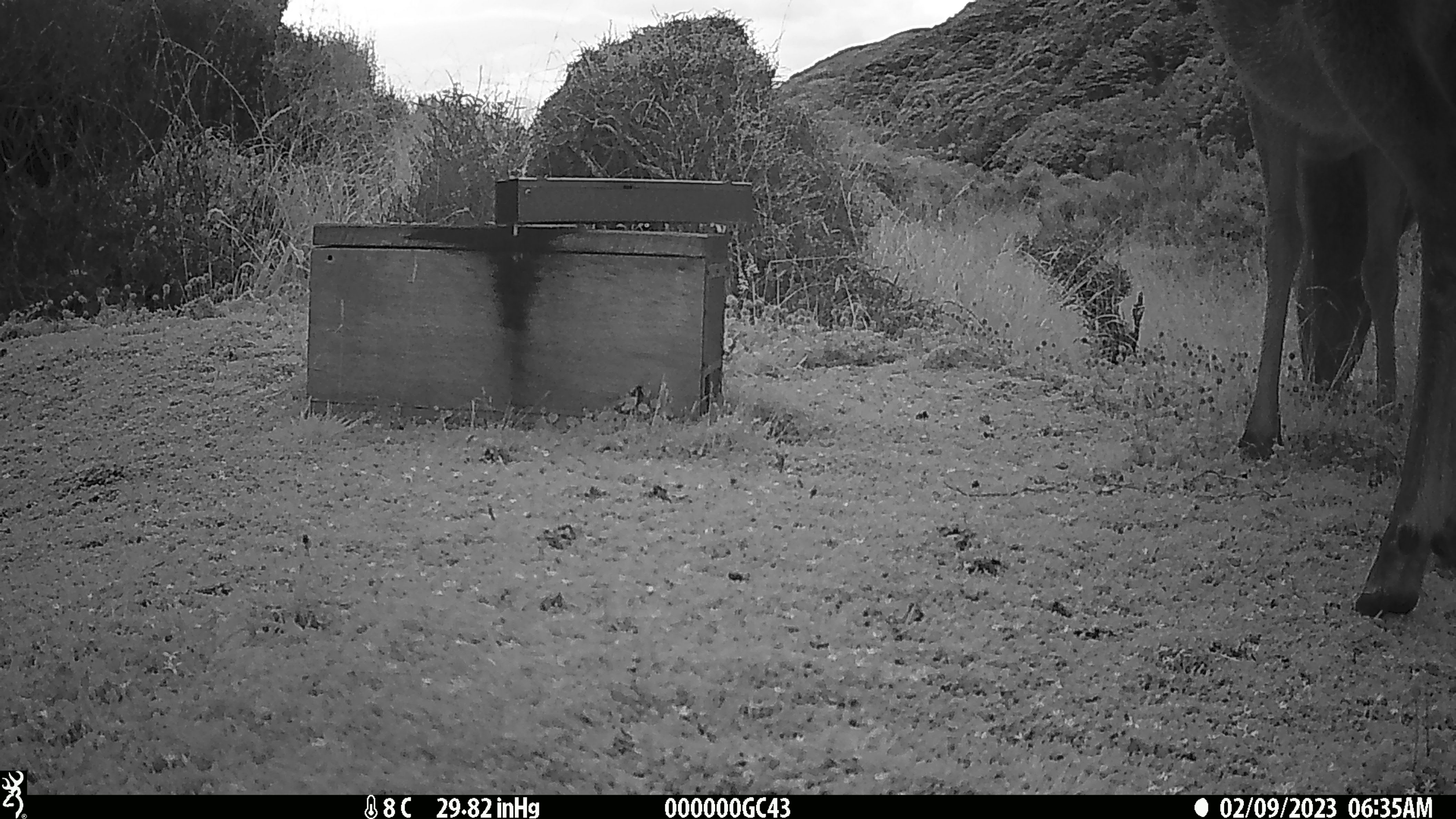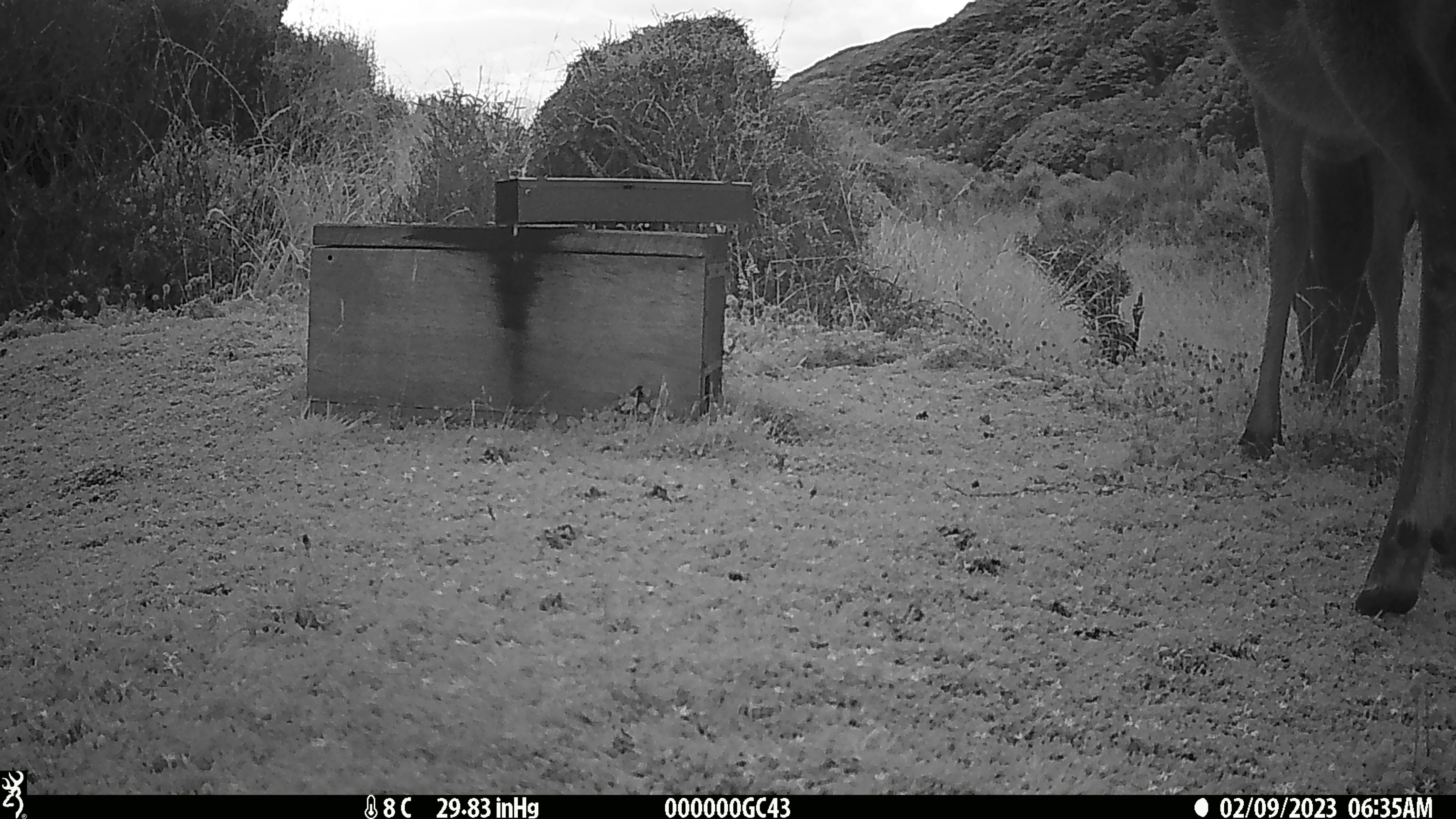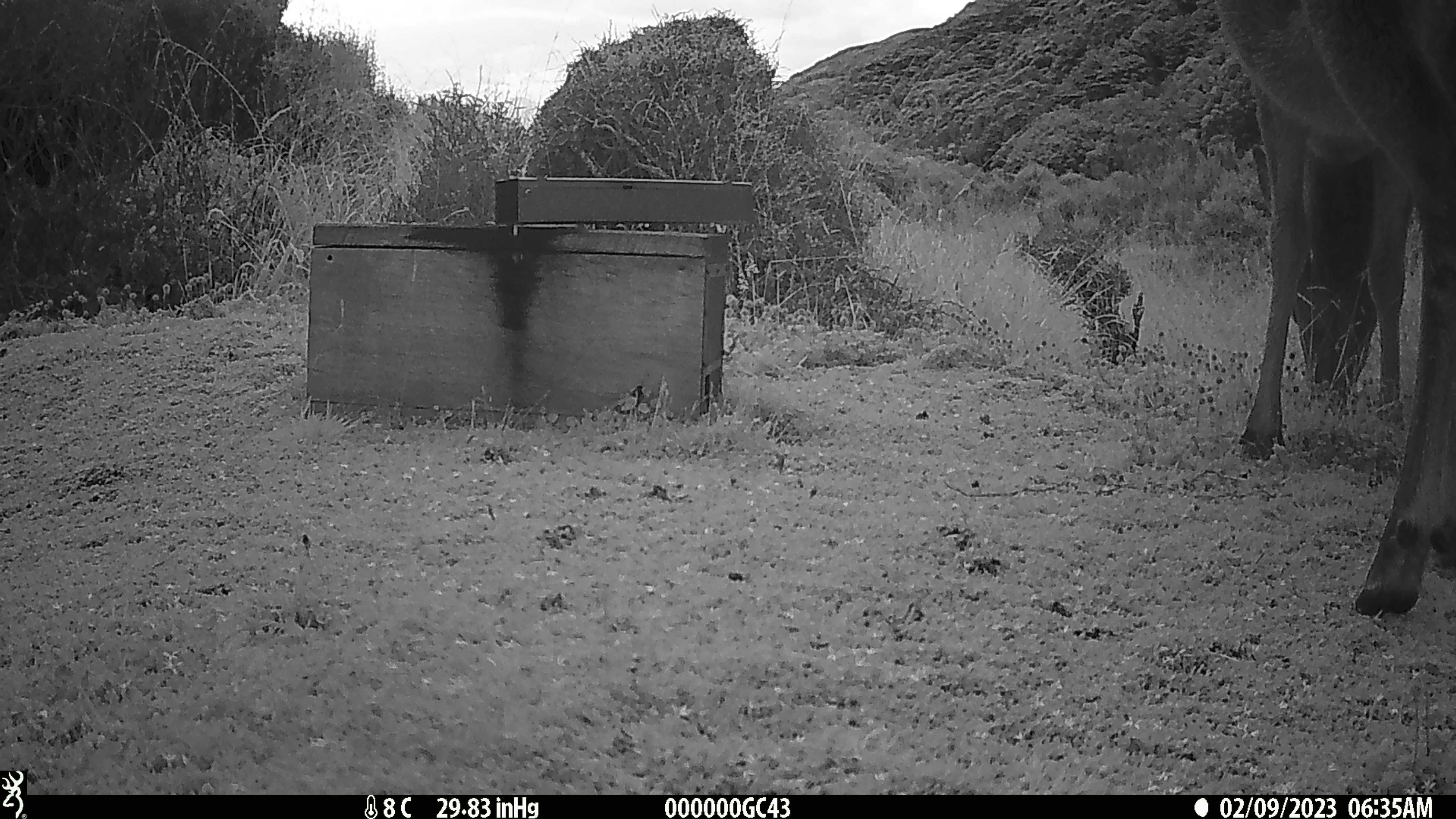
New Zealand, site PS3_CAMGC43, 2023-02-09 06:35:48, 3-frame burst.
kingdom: Animalia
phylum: Chordata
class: Mammalia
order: Artiodactyla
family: Cervidae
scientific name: Cervidae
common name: deer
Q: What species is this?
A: Deer (Cervidae).